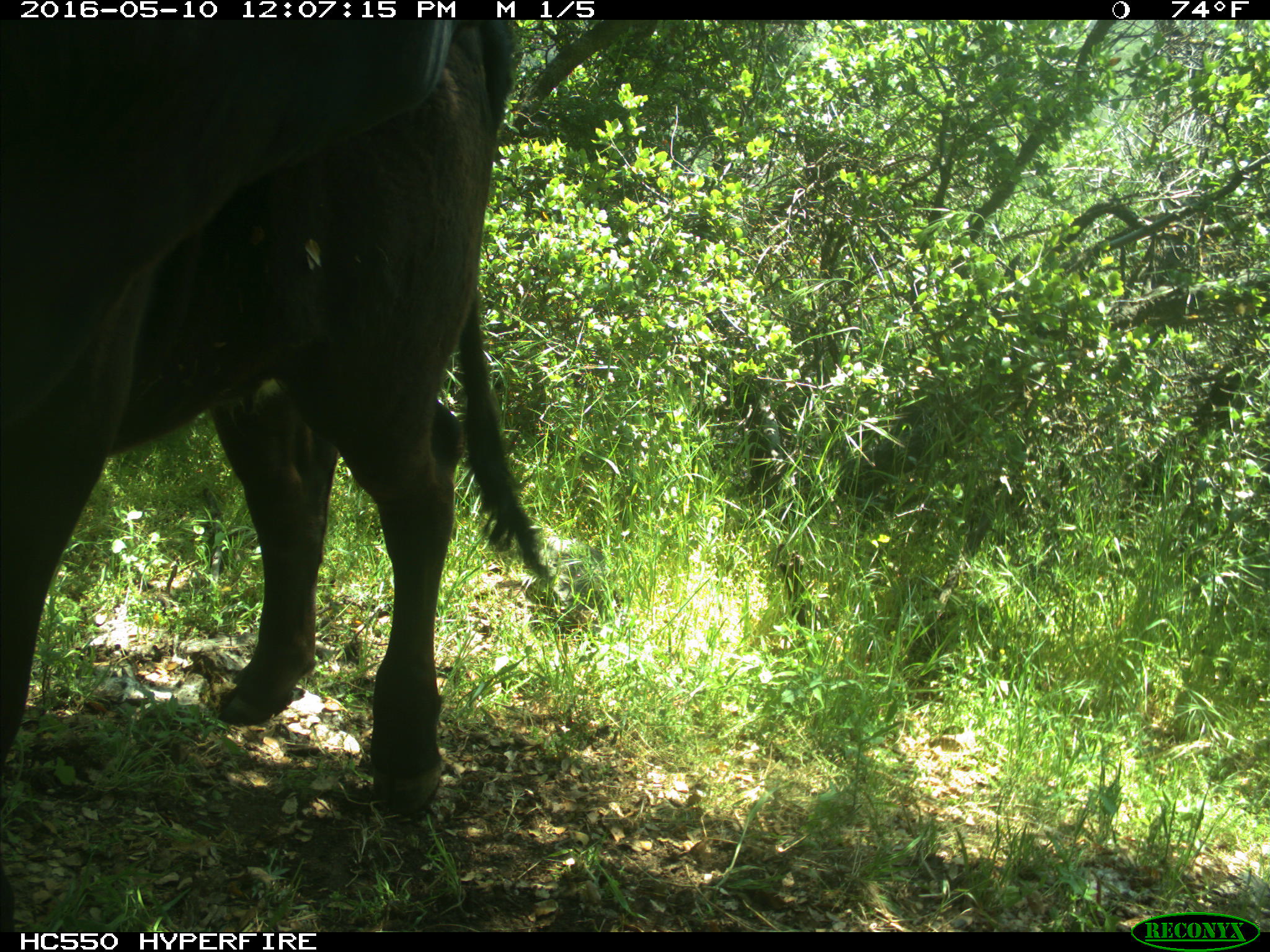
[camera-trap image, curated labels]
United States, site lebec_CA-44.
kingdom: Animalia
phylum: Chordata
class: Mammalia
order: Artiodactyla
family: Bovidae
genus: Bos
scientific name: Bos taurus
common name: domestic cow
Bos taurus (domestic cow).